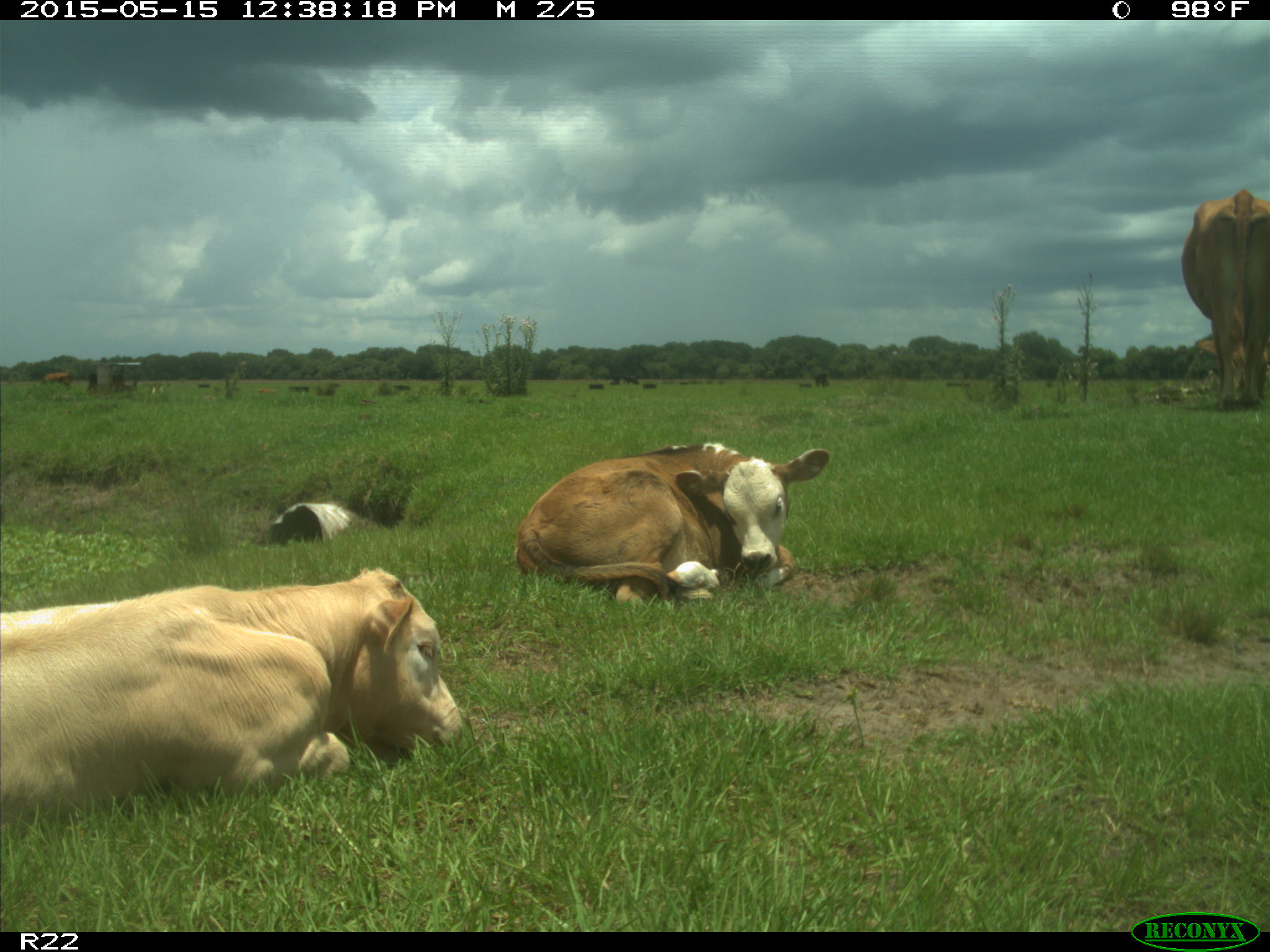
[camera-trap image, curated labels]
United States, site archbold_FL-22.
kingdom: Animalia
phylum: Chordata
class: Mammalia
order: Artiodactyla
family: Bovidae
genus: Bos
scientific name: Bos taurus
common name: domestic cow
Bos taurus (domestic cow).